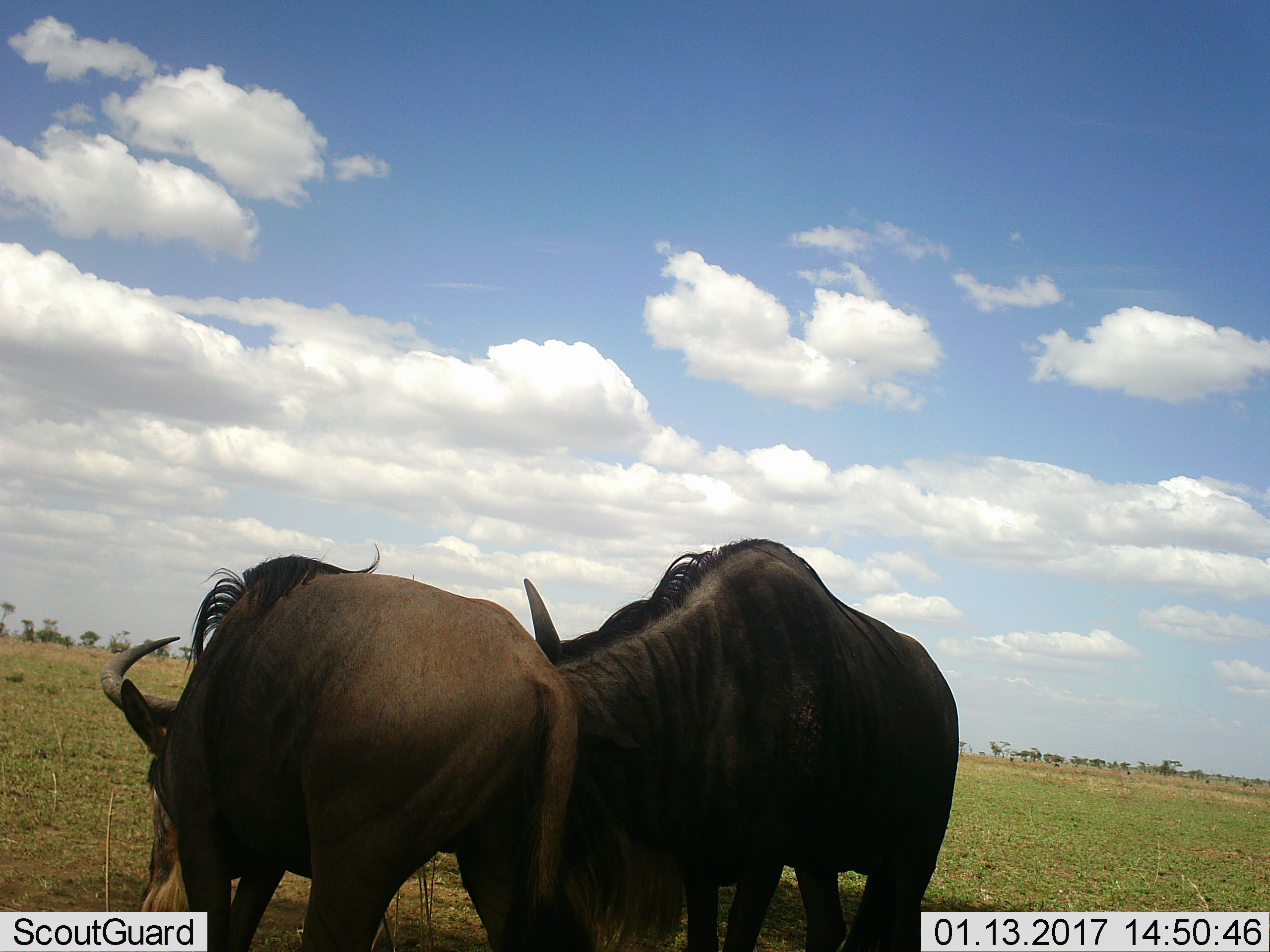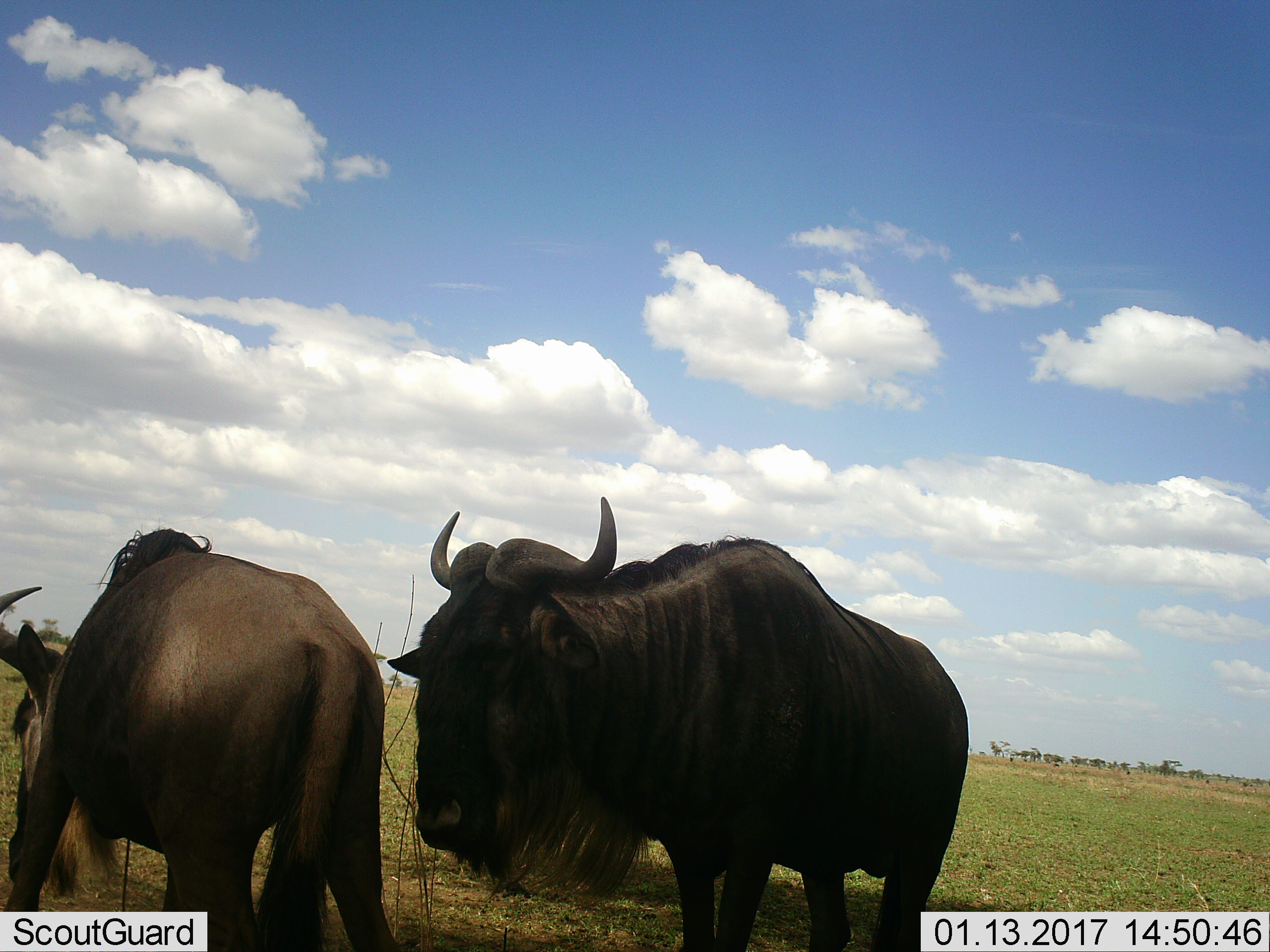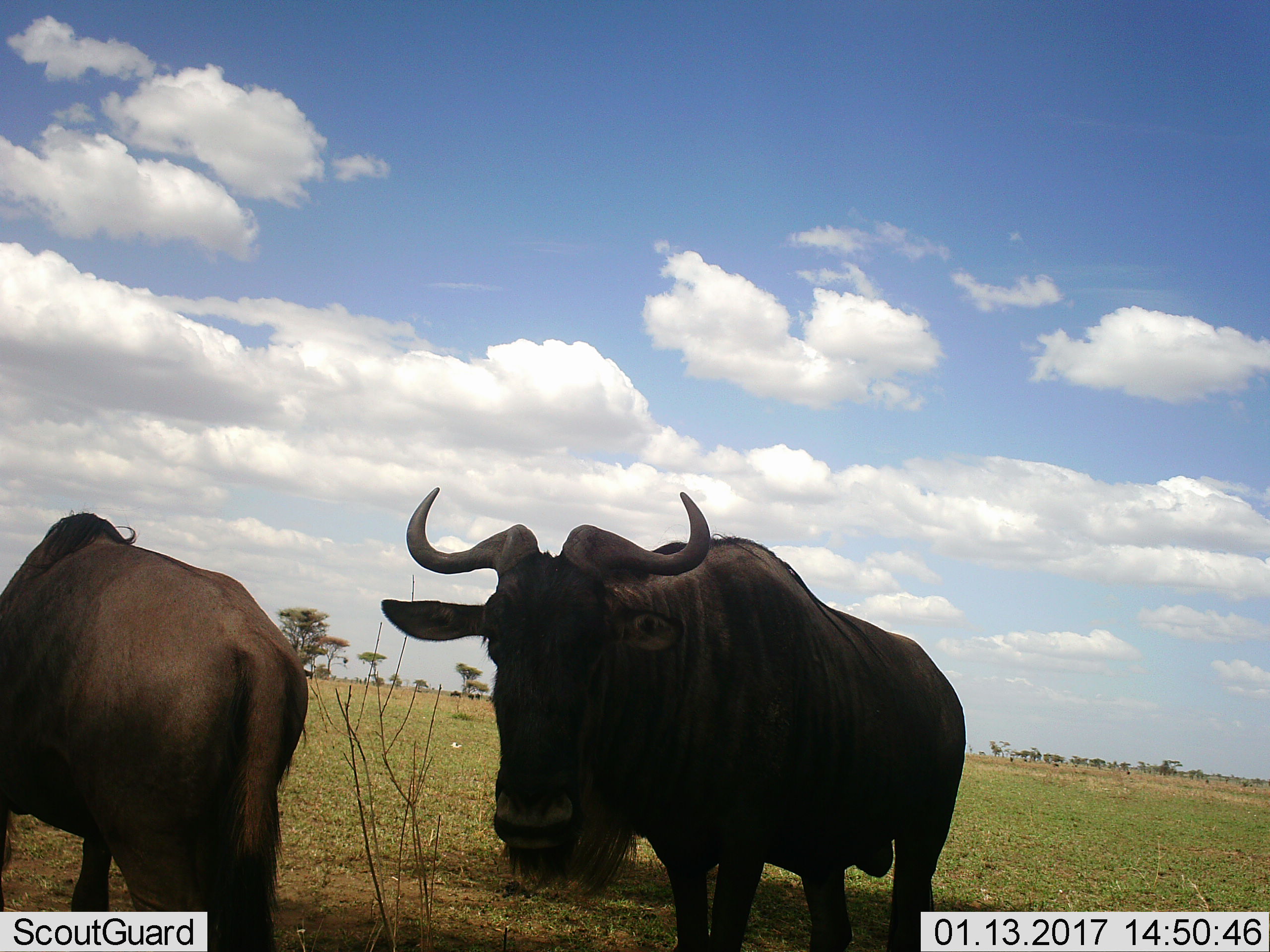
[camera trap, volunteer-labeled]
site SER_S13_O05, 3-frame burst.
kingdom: Animalia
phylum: Chordata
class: Mammalia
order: Artiodactyla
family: Bovidae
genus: Connochaetes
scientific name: Connochaetes taurinus taurinus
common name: blue wildebeest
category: wildebeestblue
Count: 2.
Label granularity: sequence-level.